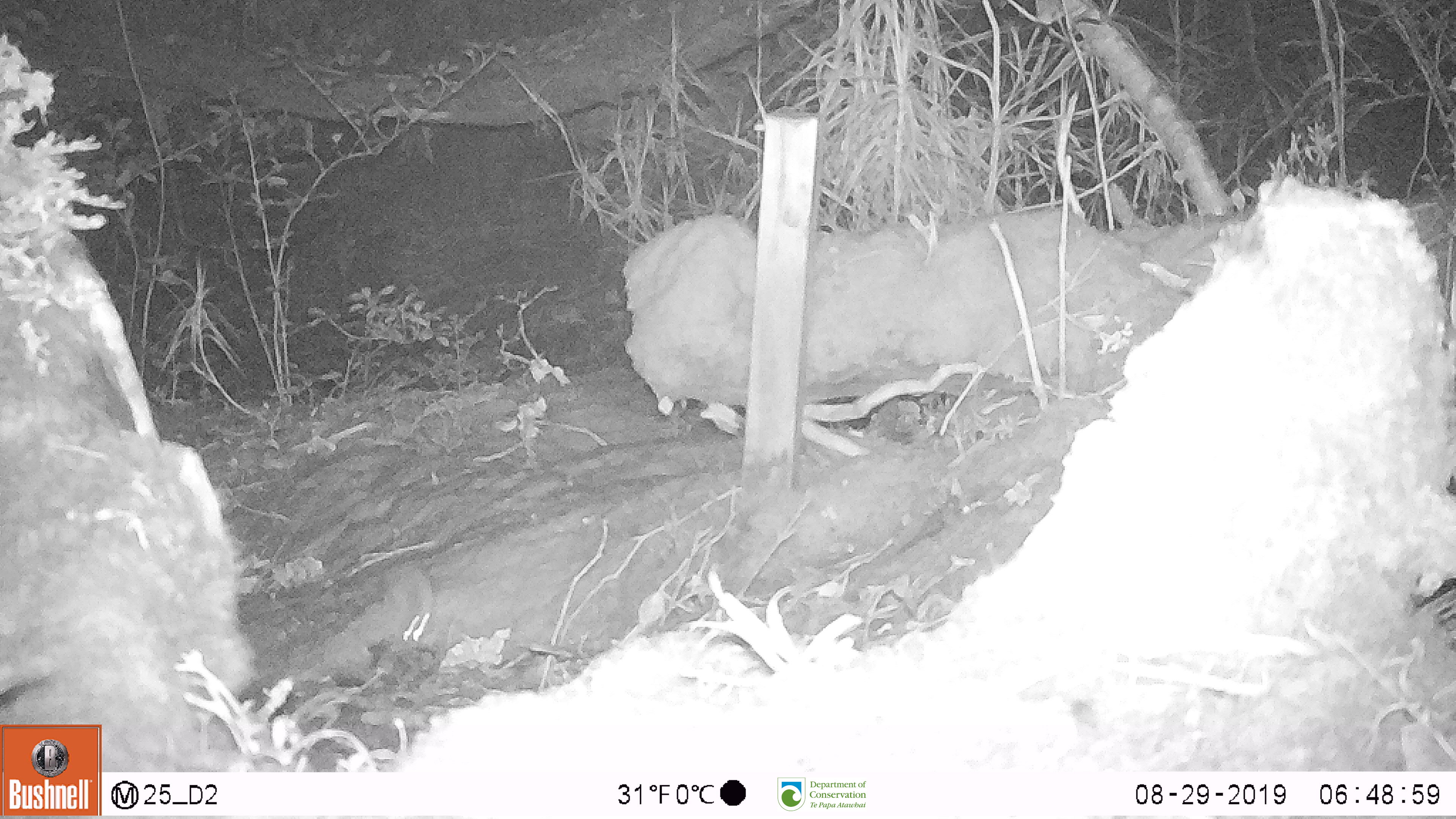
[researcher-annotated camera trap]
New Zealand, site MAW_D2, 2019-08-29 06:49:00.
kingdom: Animalia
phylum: Chordata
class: Mammalia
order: Rodentia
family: Muridae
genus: Mus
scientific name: Mus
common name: mouse